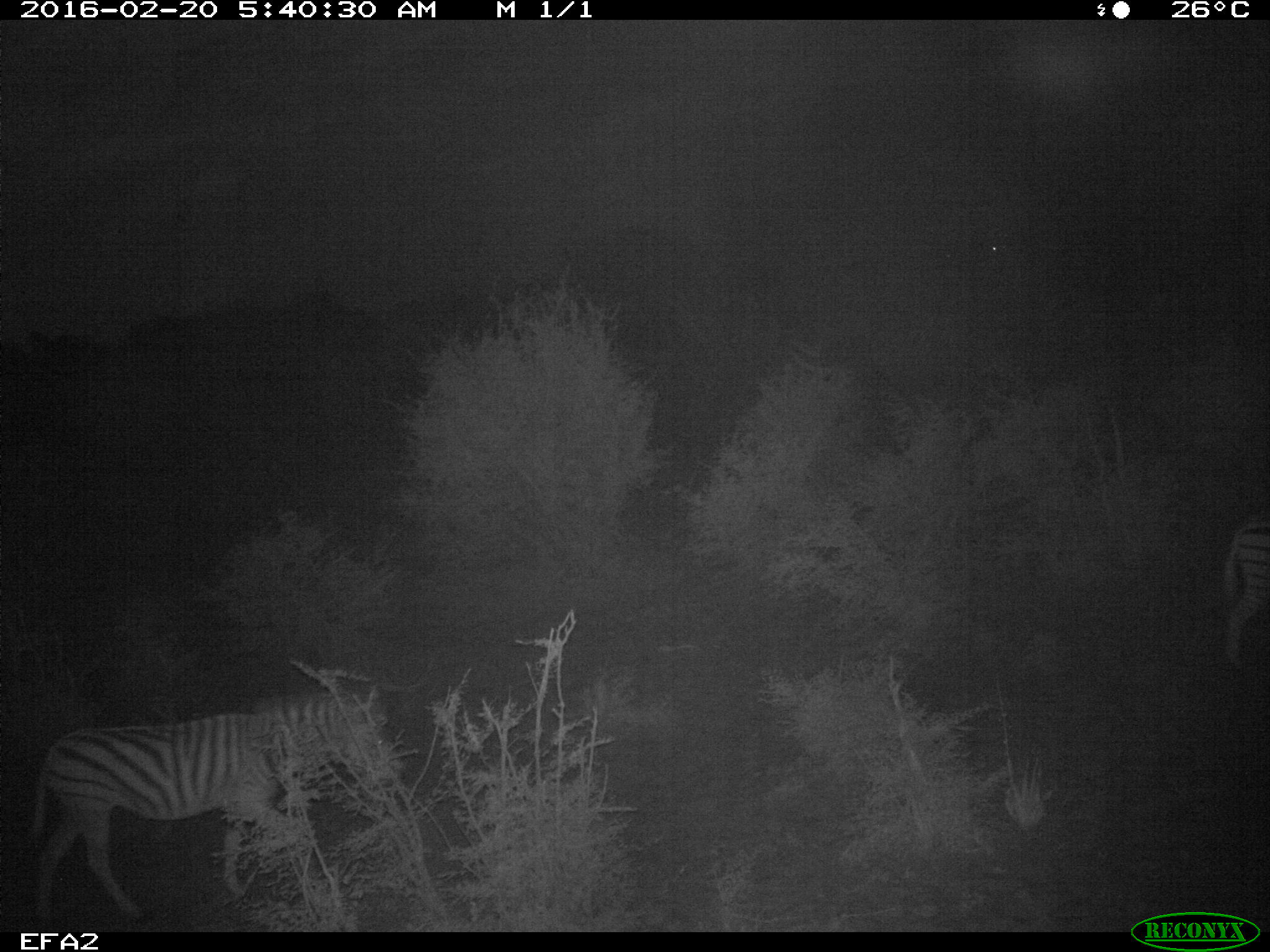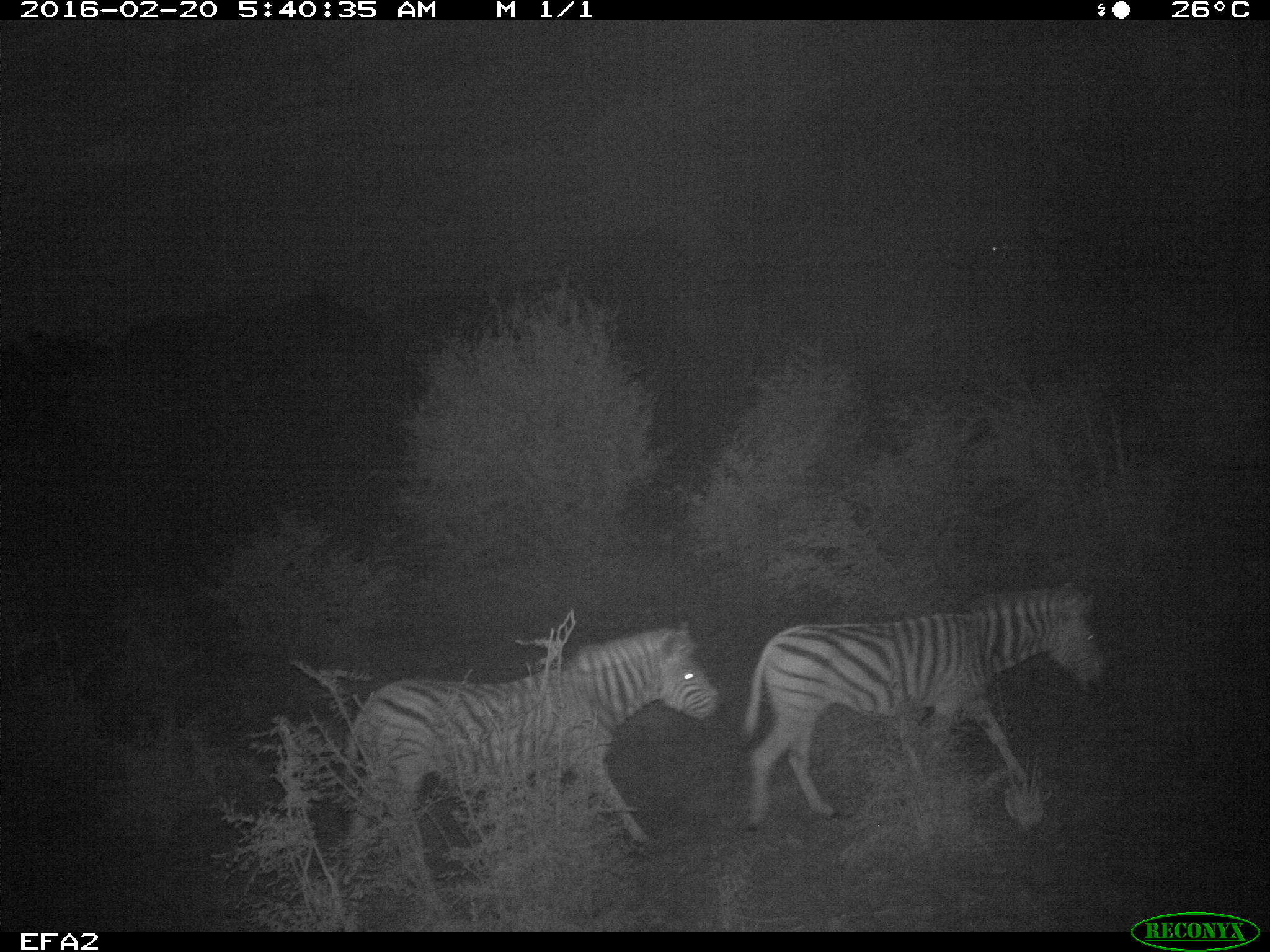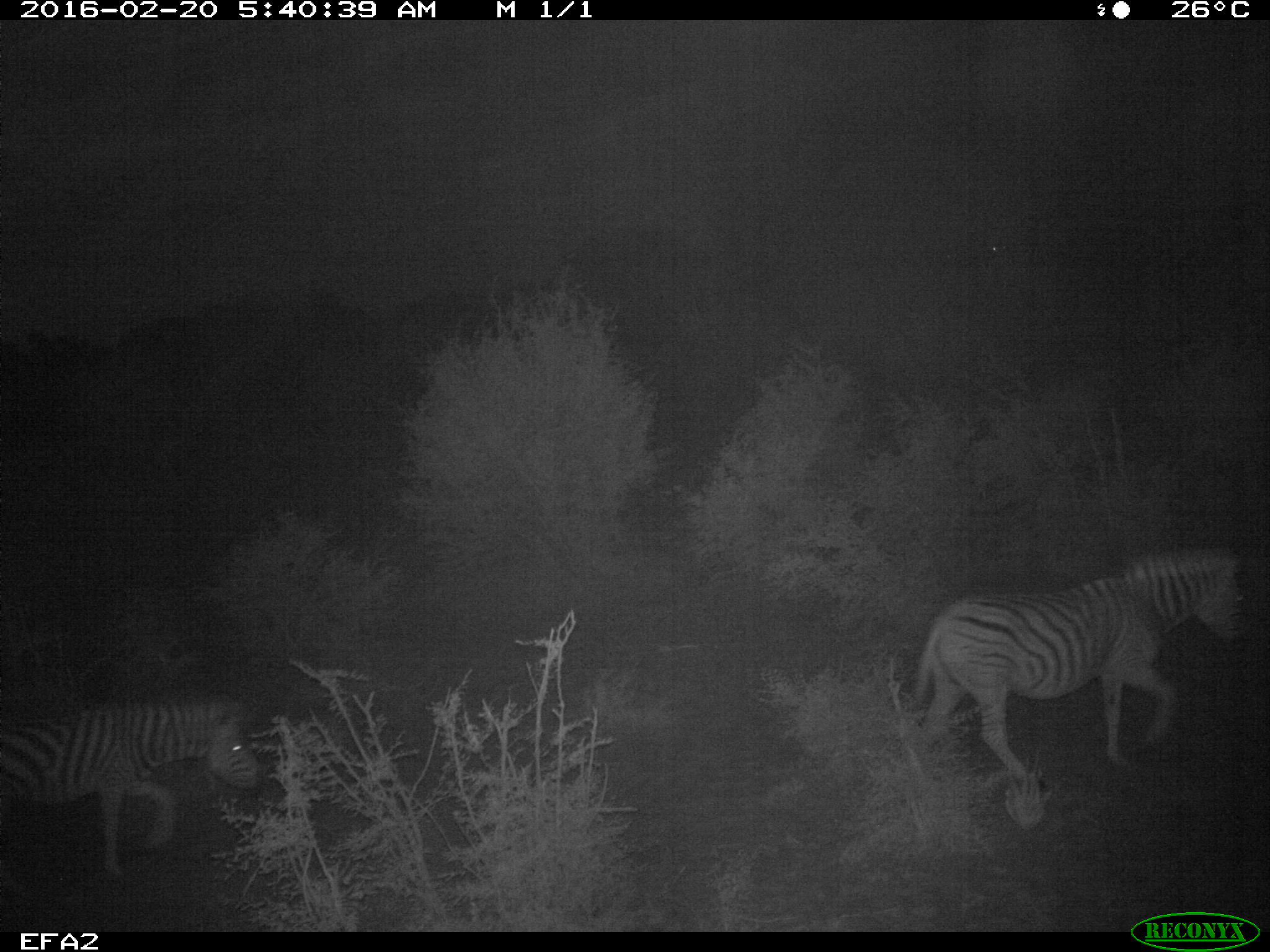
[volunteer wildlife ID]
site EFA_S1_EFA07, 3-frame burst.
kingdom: Animalia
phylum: Chordata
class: Mammalia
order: Perissodactyla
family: Equidae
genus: Equus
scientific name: Equus quagga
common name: plains zebra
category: zebraplains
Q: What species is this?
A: Zebraplains (plains zebra) (Equus quagga).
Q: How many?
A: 3.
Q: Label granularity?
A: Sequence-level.